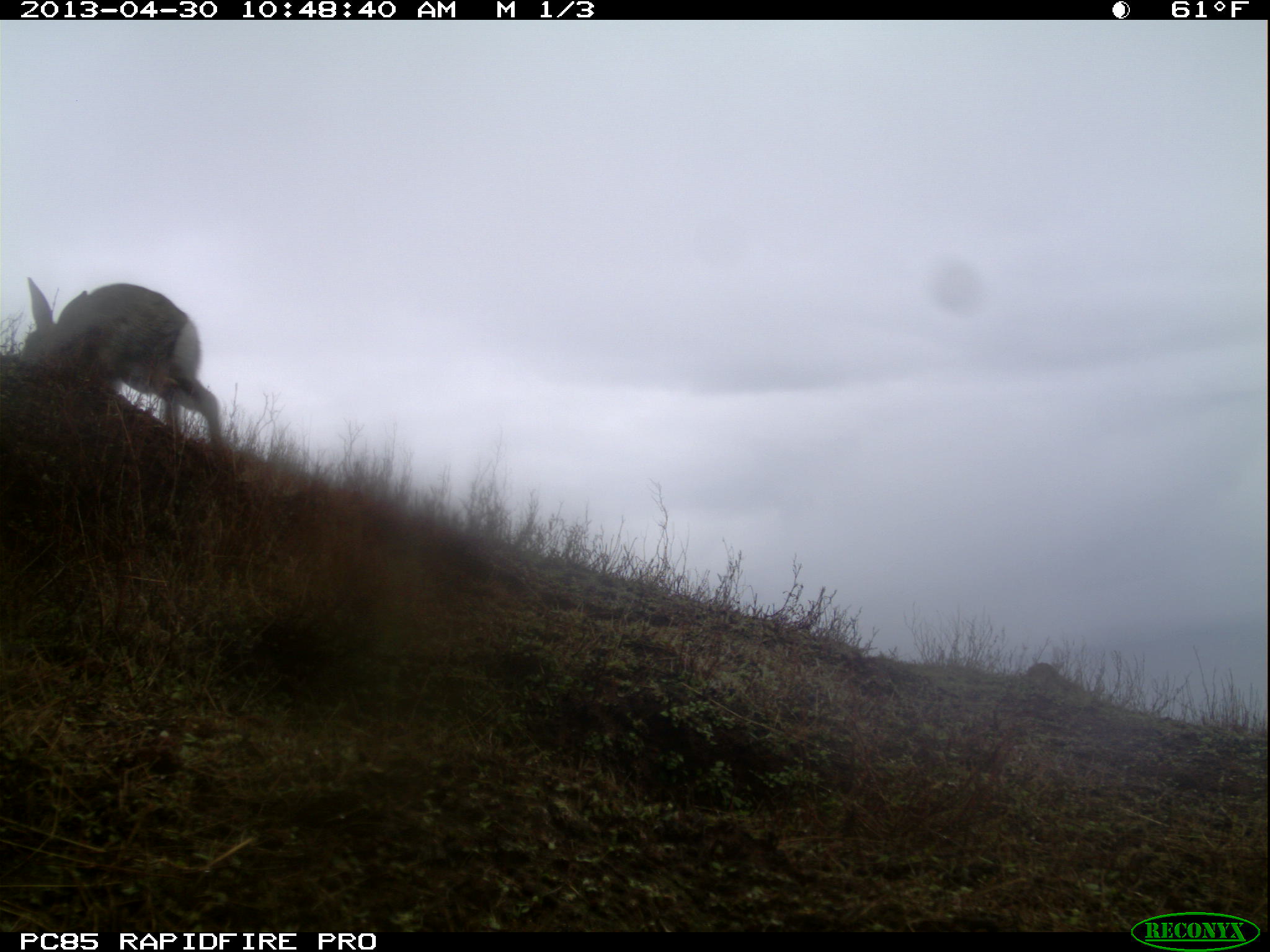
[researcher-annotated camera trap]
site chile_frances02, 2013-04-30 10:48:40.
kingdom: Animalia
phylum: Chordata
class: Mammalia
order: Lagomorpha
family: Leporidae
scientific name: Leporidae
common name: rabbits and hares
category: rabbit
Rabbit (rabbits and hares) (Leporidae).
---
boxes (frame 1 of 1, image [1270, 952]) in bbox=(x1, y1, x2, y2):
rabbit: bbox=(13, 276, 229, 468)